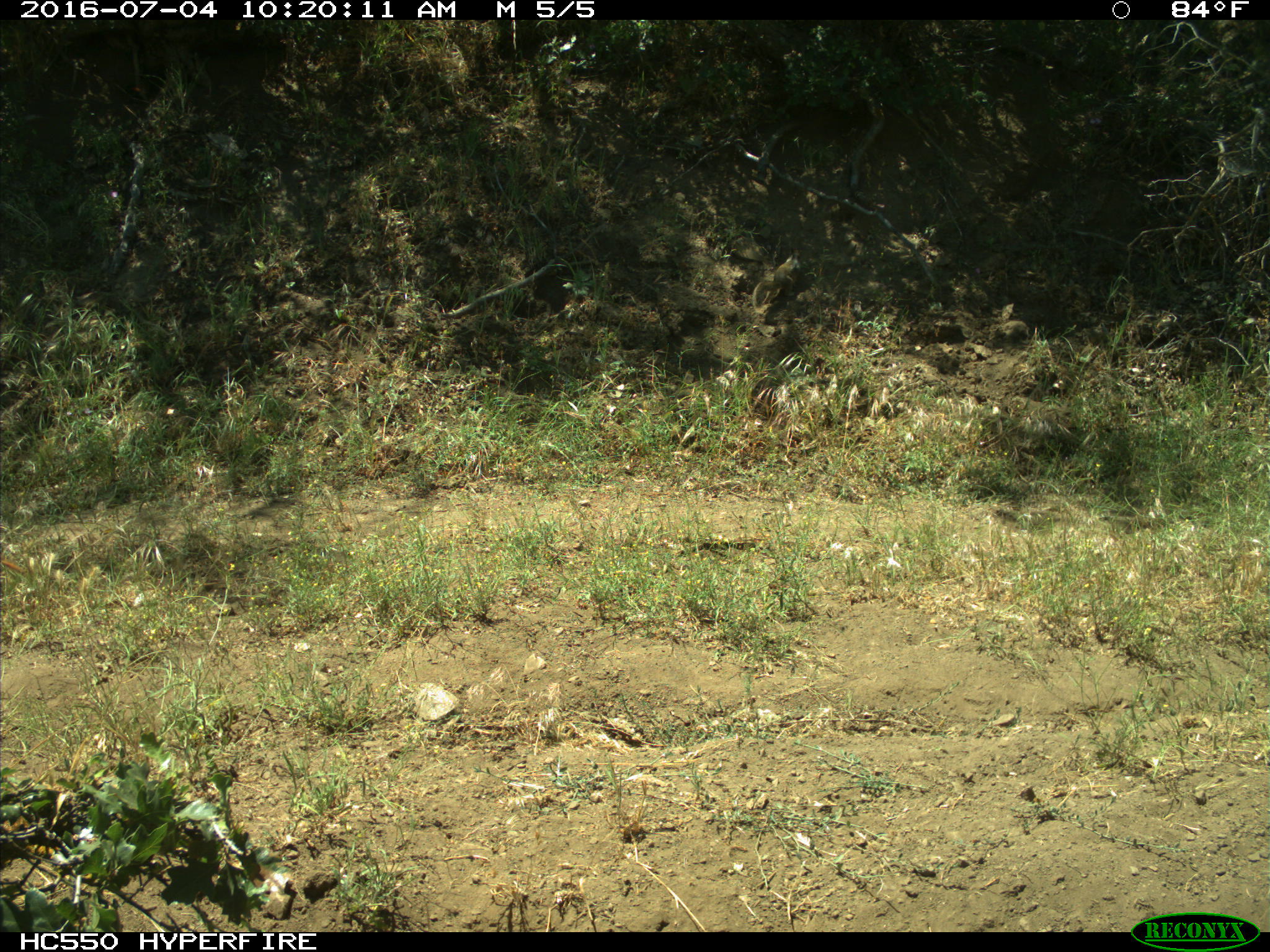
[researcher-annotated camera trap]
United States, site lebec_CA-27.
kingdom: Animalia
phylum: Chordata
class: Mammalia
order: Rodentia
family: Sciuridae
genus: Otospermophilus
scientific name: Otospermophilus beecheyi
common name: california ground squirrel